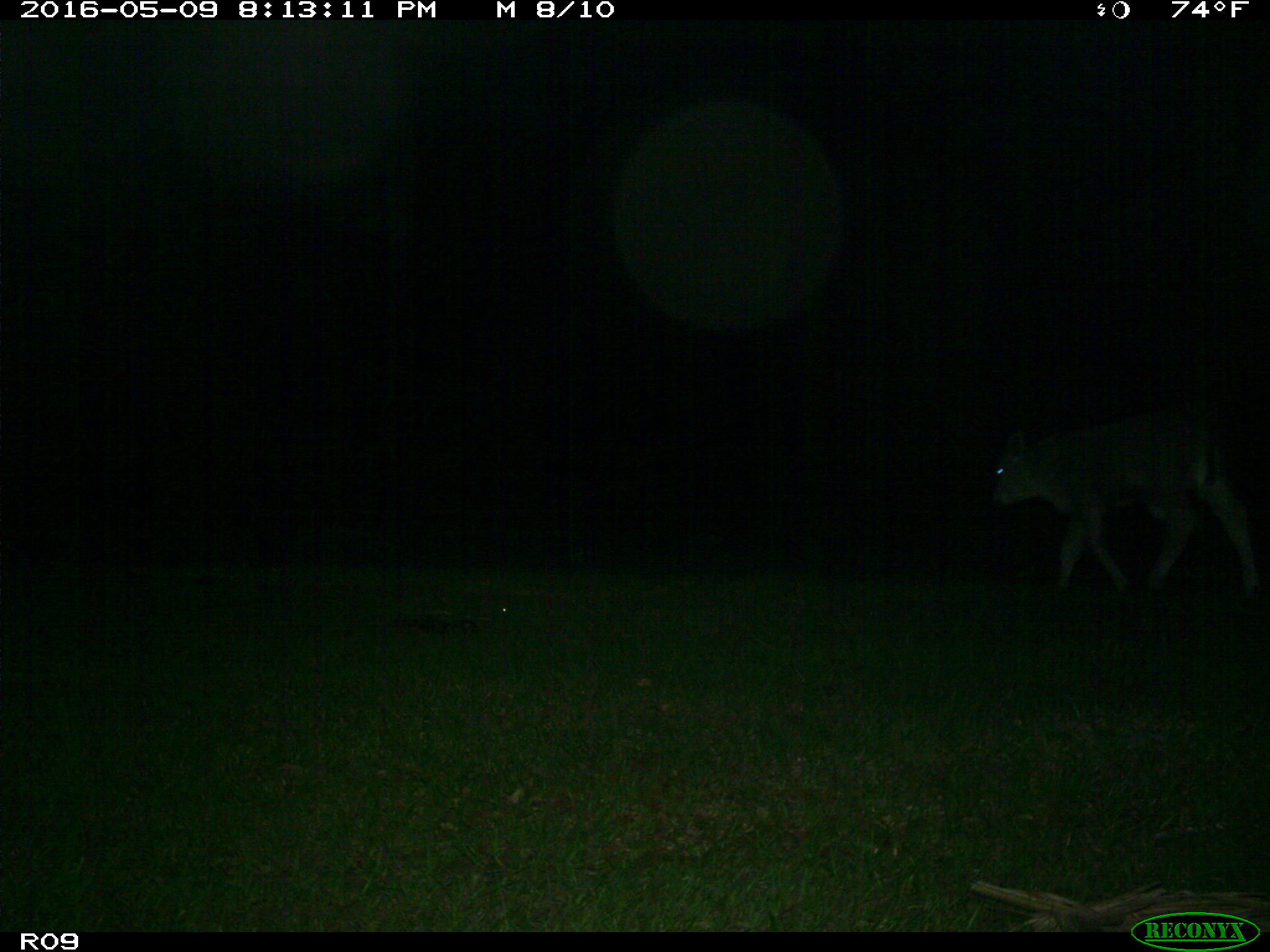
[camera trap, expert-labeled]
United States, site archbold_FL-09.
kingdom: Animalia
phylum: Chordata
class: Mammalia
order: Artiodactyla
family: Bovidae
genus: Bos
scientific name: Bos taurus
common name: domestic cow